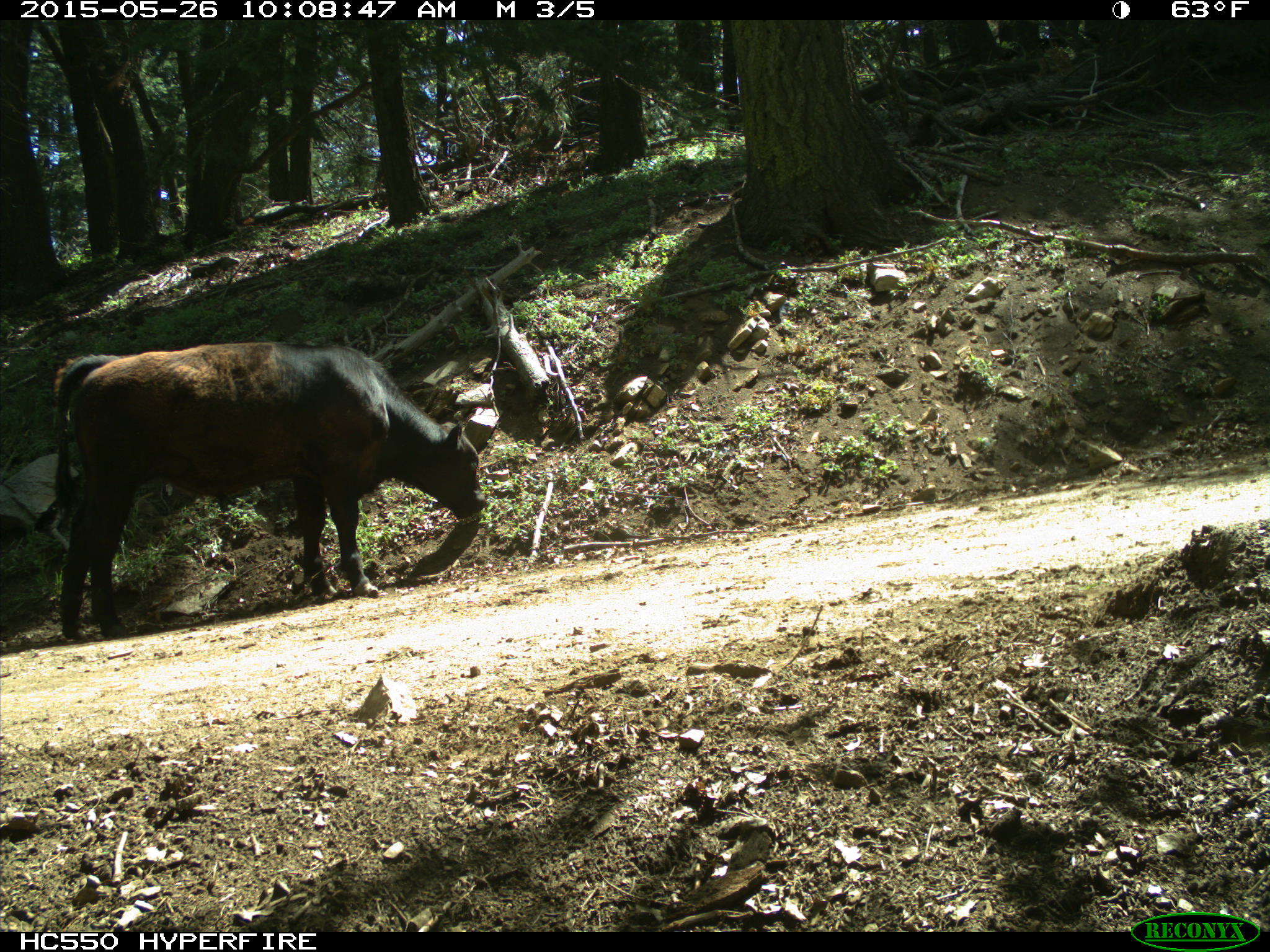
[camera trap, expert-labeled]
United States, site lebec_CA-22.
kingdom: Animalia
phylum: Chordata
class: Mammalia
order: Artiodactyla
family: Bovidae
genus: Bos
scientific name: Bos taurus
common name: domestic cow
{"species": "Bos taurus (domestic cow)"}